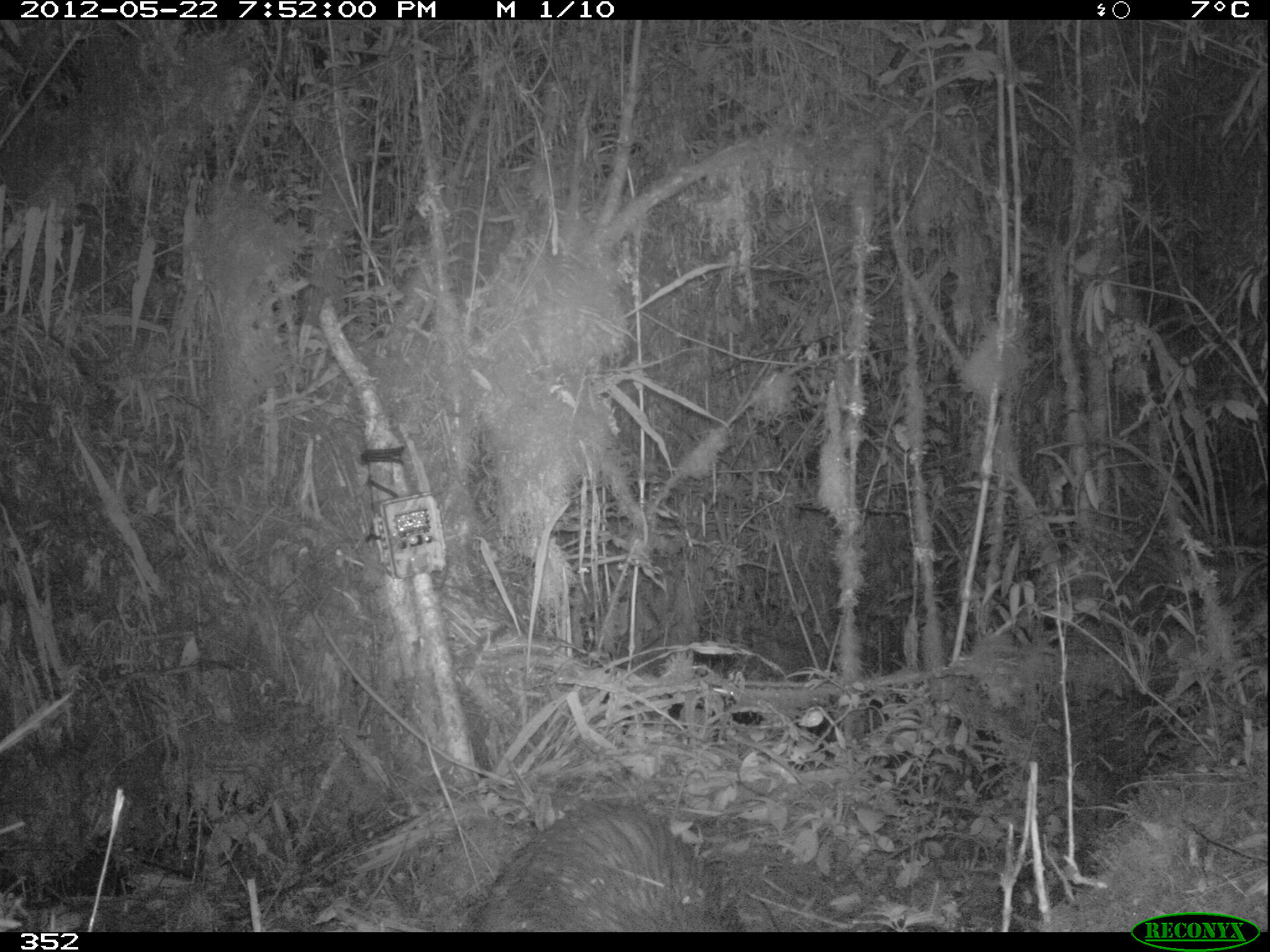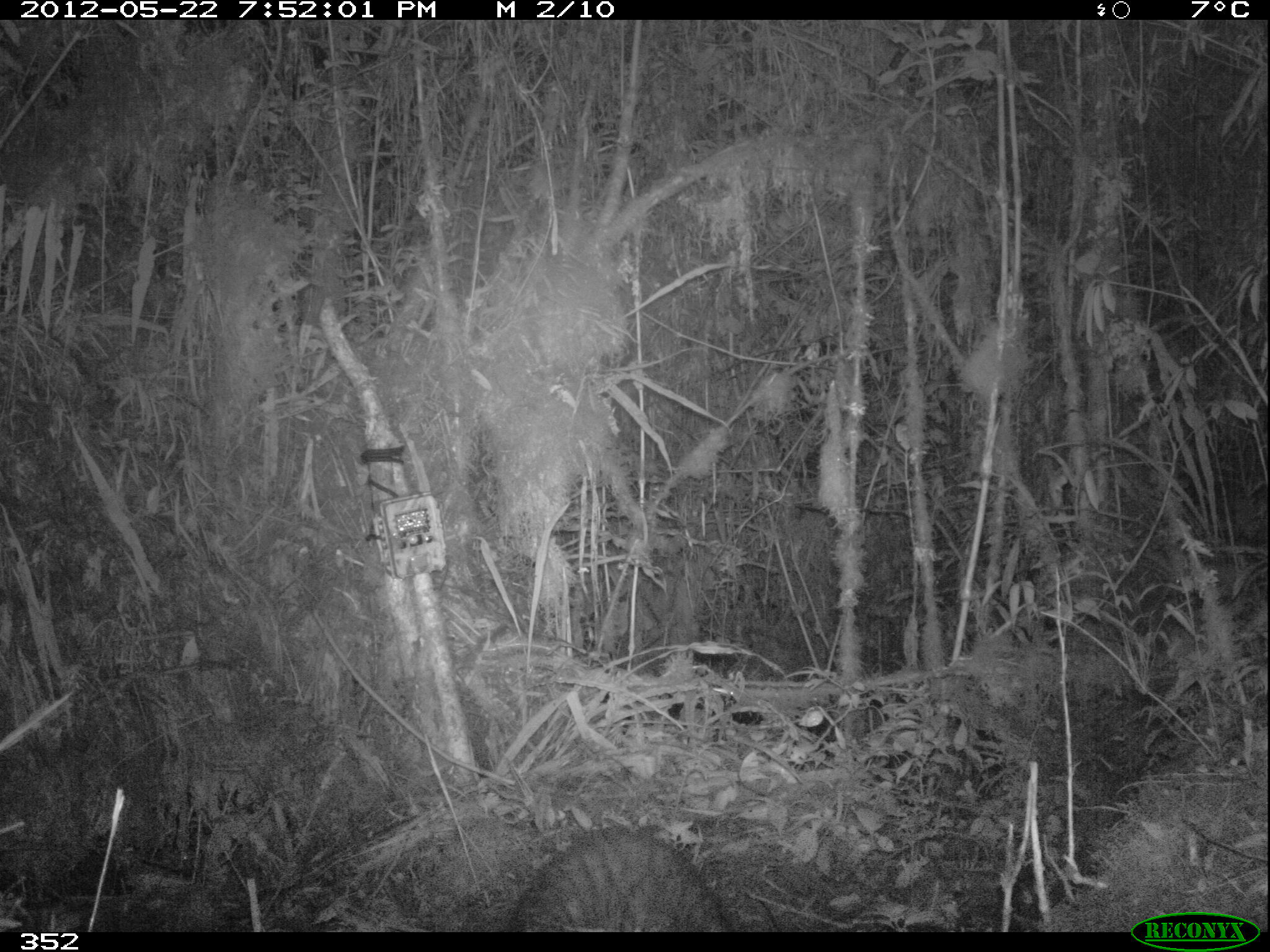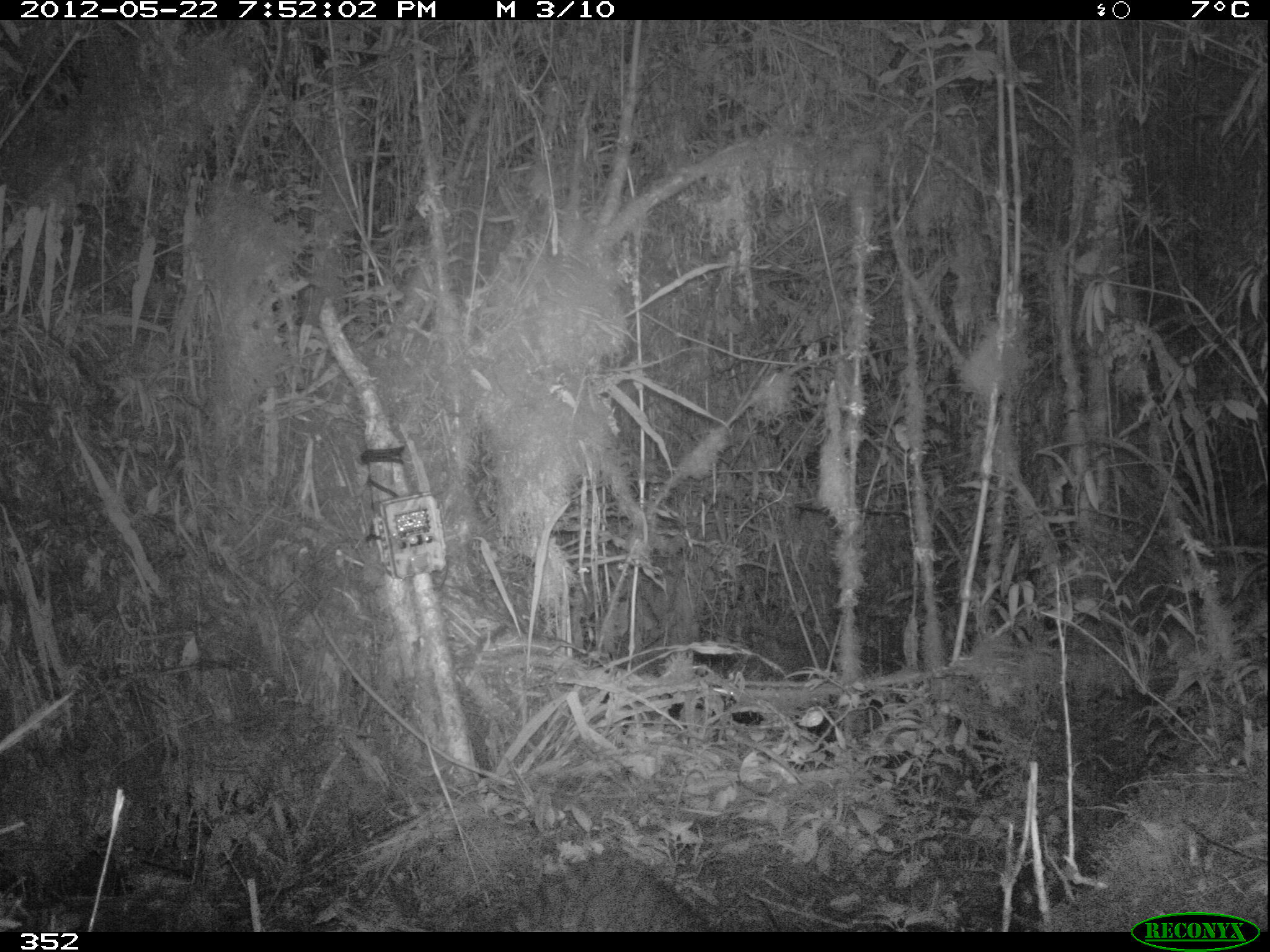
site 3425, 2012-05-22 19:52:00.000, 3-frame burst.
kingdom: Animalia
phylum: Chordata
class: Mammalia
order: Rodentia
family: Cuniculidae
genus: Cuniculus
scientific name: Cuniculus taczanowskii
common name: mountain paca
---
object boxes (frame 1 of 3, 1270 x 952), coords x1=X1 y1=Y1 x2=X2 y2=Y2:
cuniculus taczanowskii: x1=471 y1=799 x2=741 y2=932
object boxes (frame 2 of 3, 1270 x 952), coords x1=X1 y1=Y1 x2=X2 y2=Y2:
cuniculus taczanowskii: x1=508 y1=826 x2=724 y2=930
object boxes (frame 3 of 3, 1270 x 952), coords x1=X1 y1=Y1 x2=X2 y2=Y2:
cuniculus taczanowskii: x1=474 y1=848 x2=712 y2=932